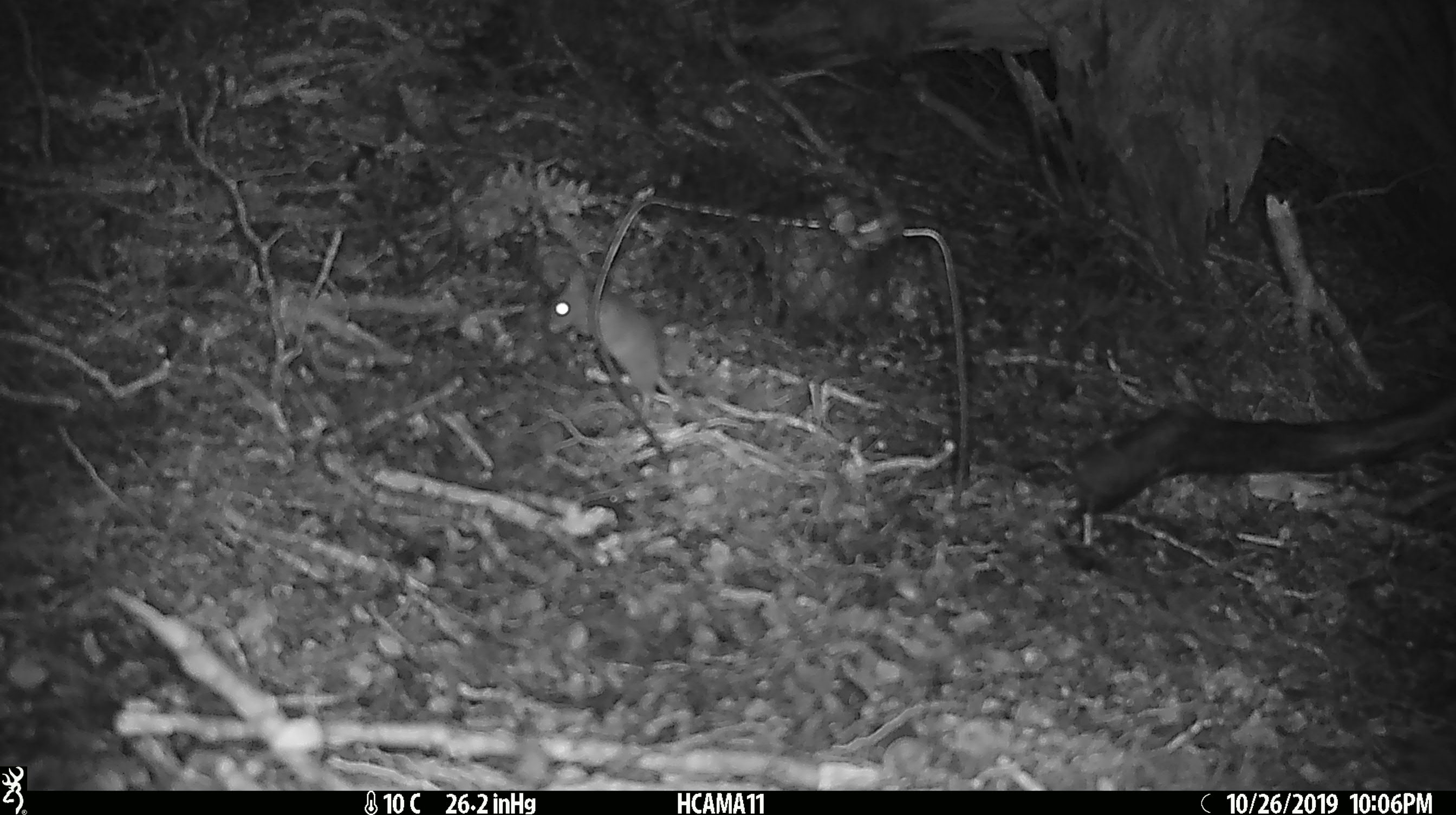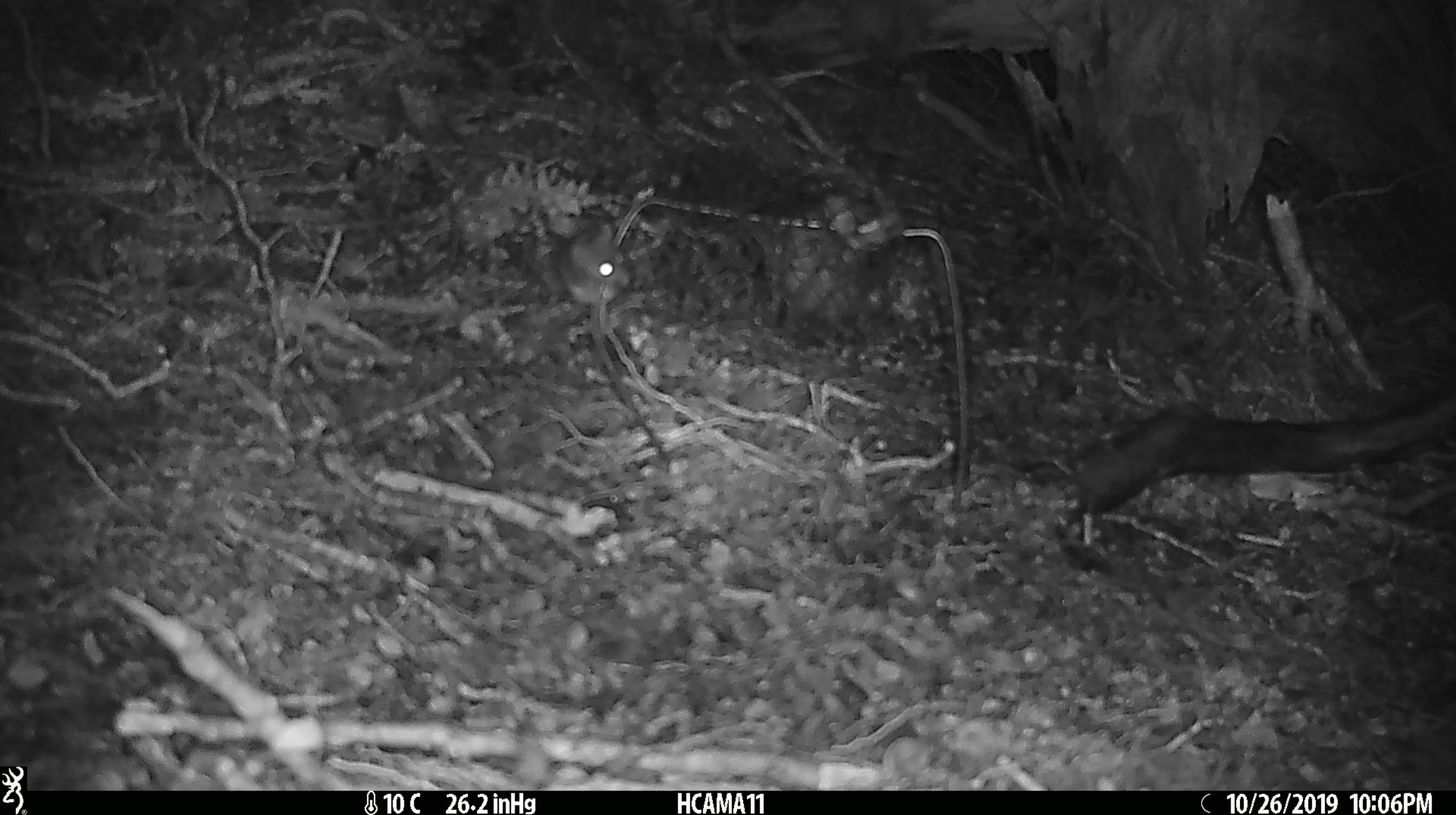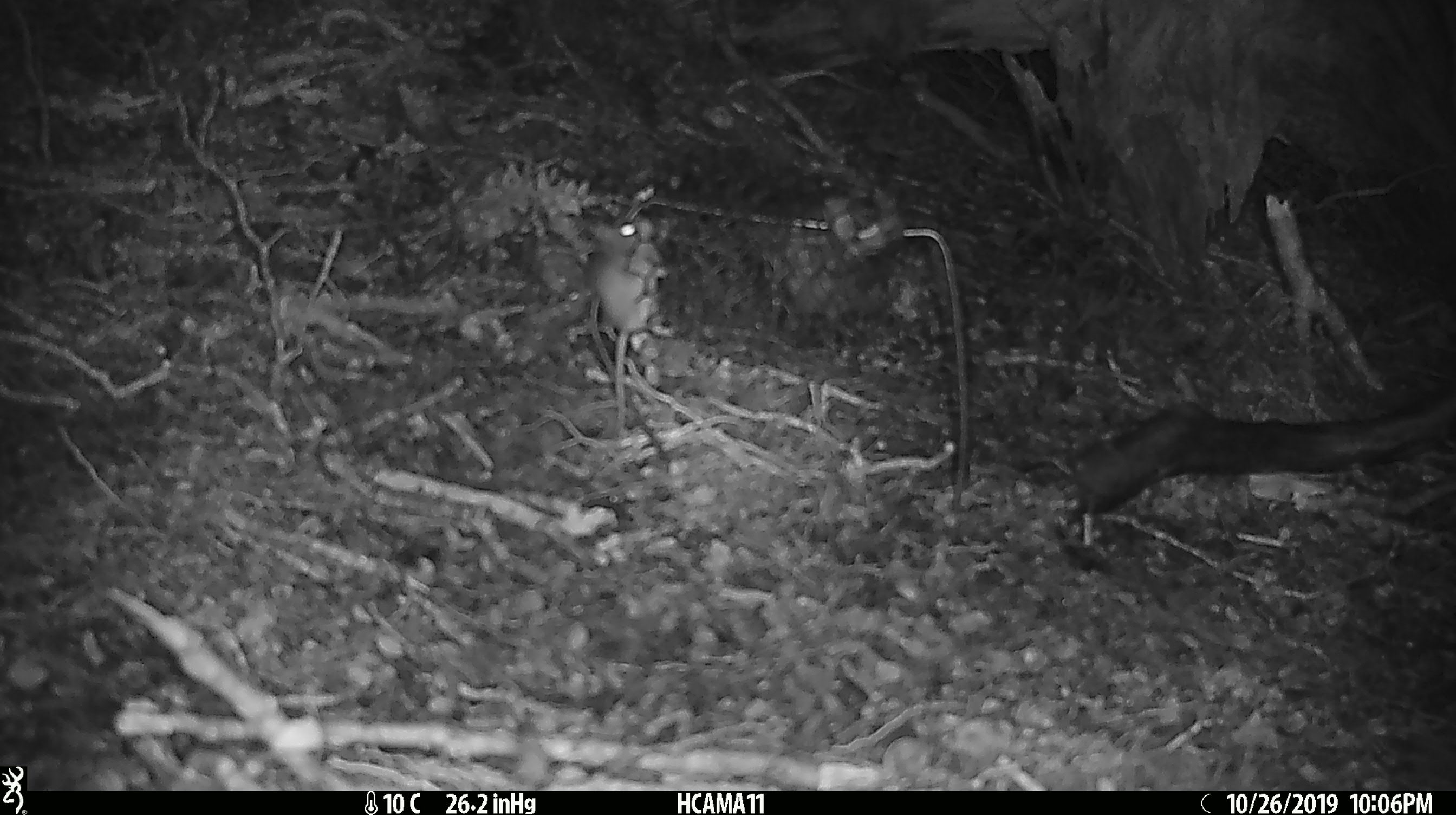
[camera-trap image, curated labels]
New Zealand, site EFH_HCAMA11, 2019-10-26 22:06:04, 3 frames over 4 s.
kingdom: Animalia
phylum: Chordata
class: Mammalia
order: Rodentia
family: Muridae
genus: Mus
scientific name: Mus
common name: mouse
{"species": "mouse (Mus)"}